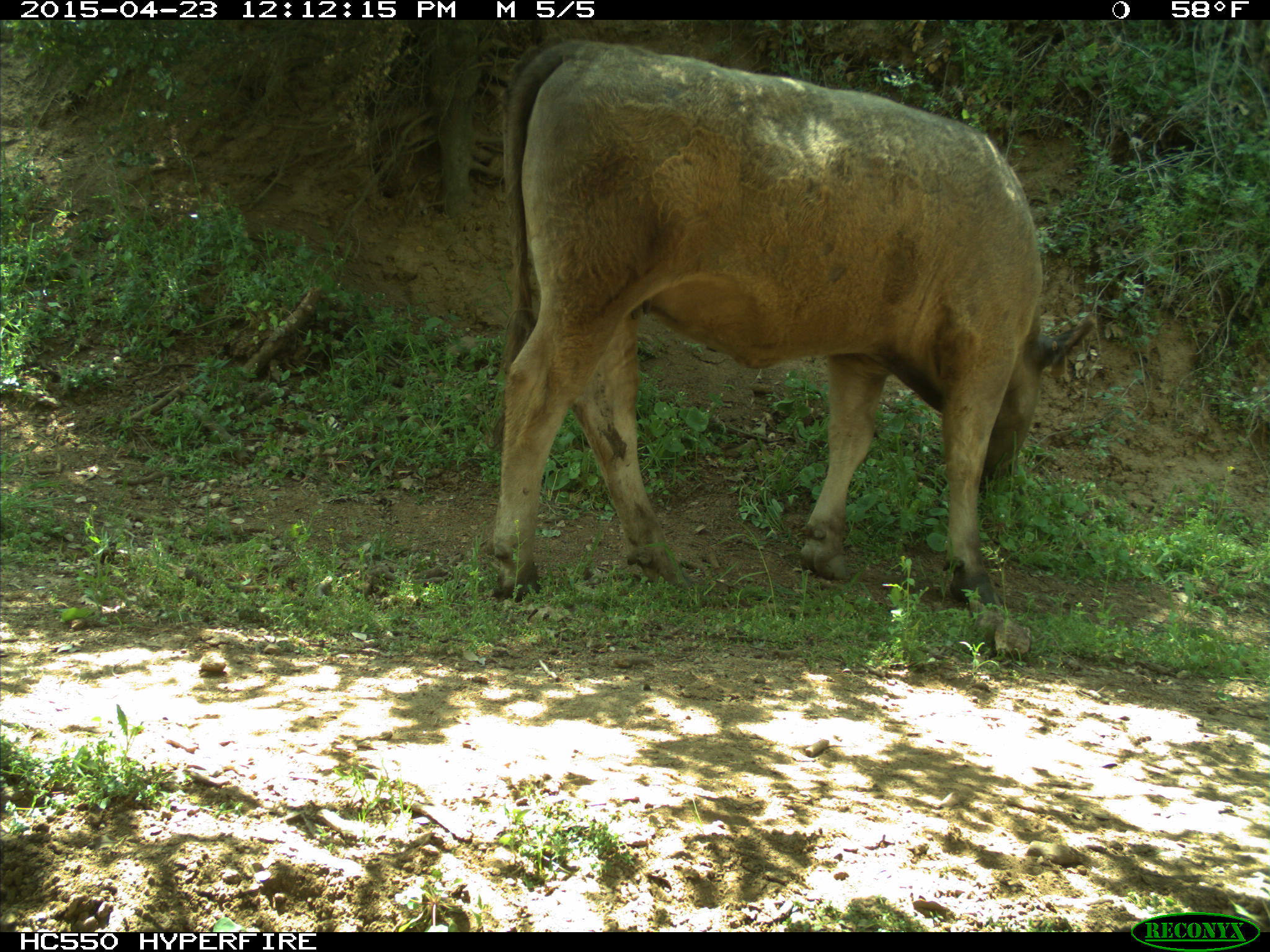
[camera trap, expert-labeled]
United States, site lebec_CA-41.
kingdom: Animalia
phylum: Chordata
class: Mammalia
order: Artiodactyla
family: Bovidae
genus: Bos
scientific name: Bos taurus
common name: domestic cow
Bos taurus (domestic cow).